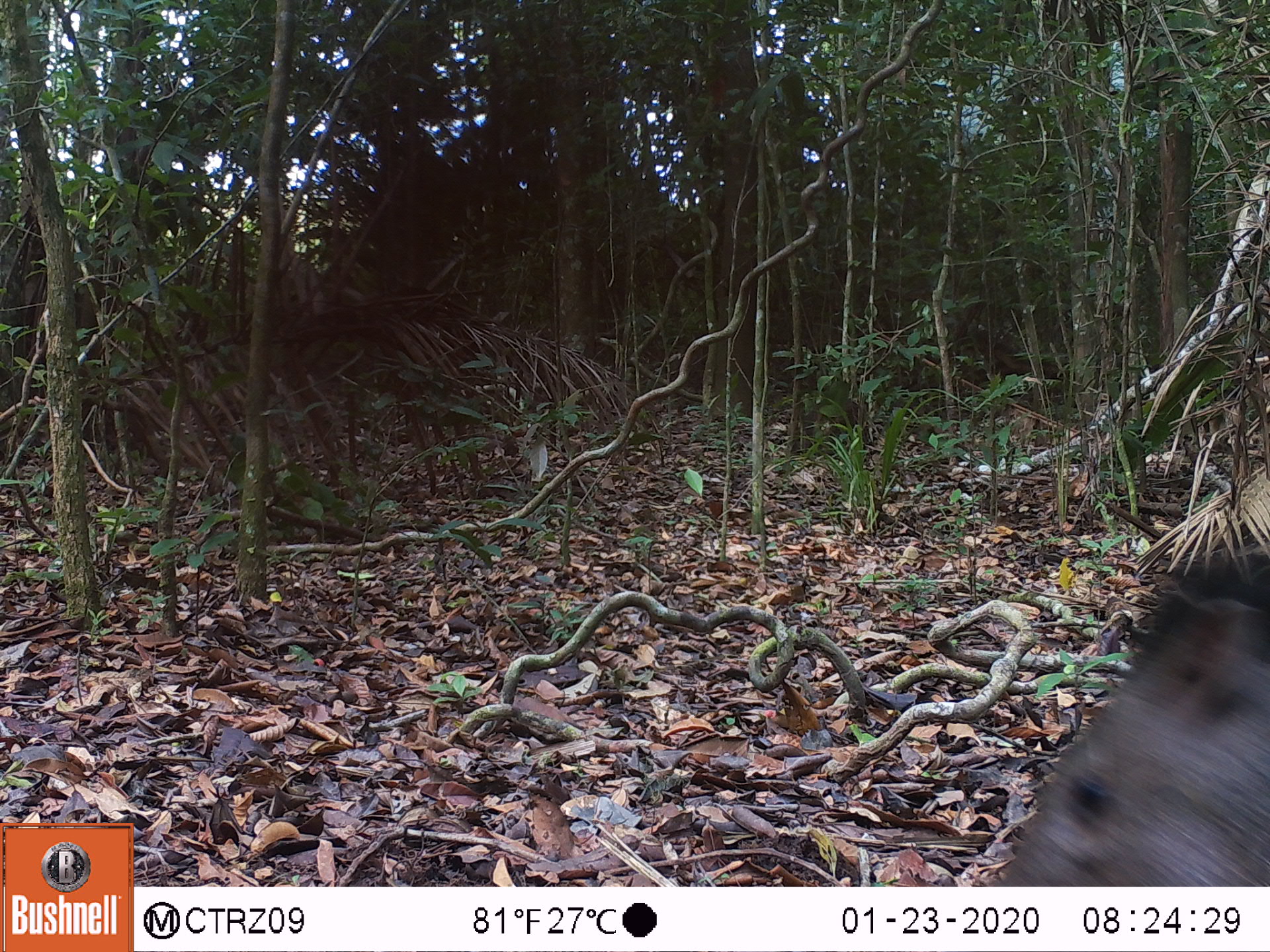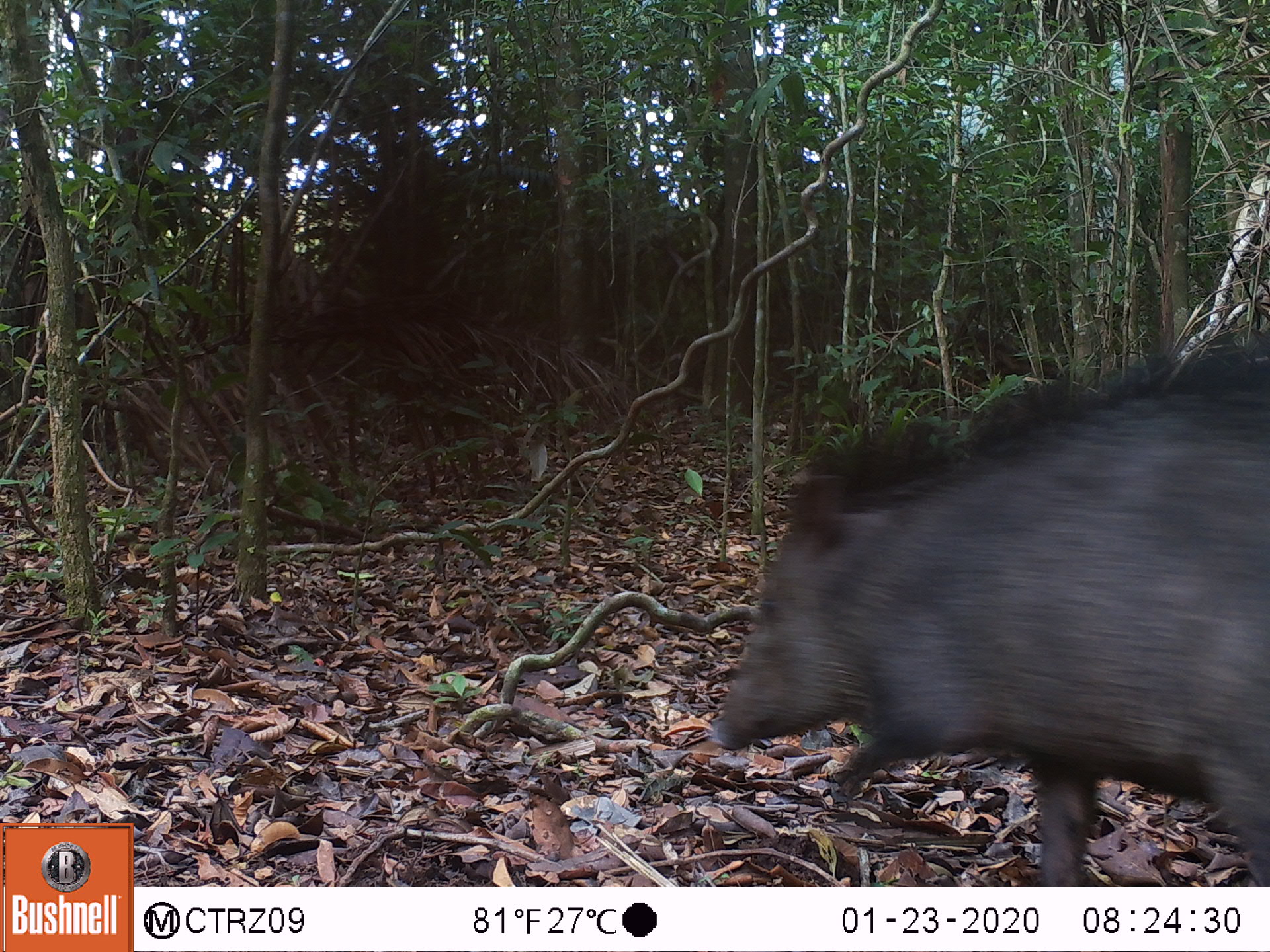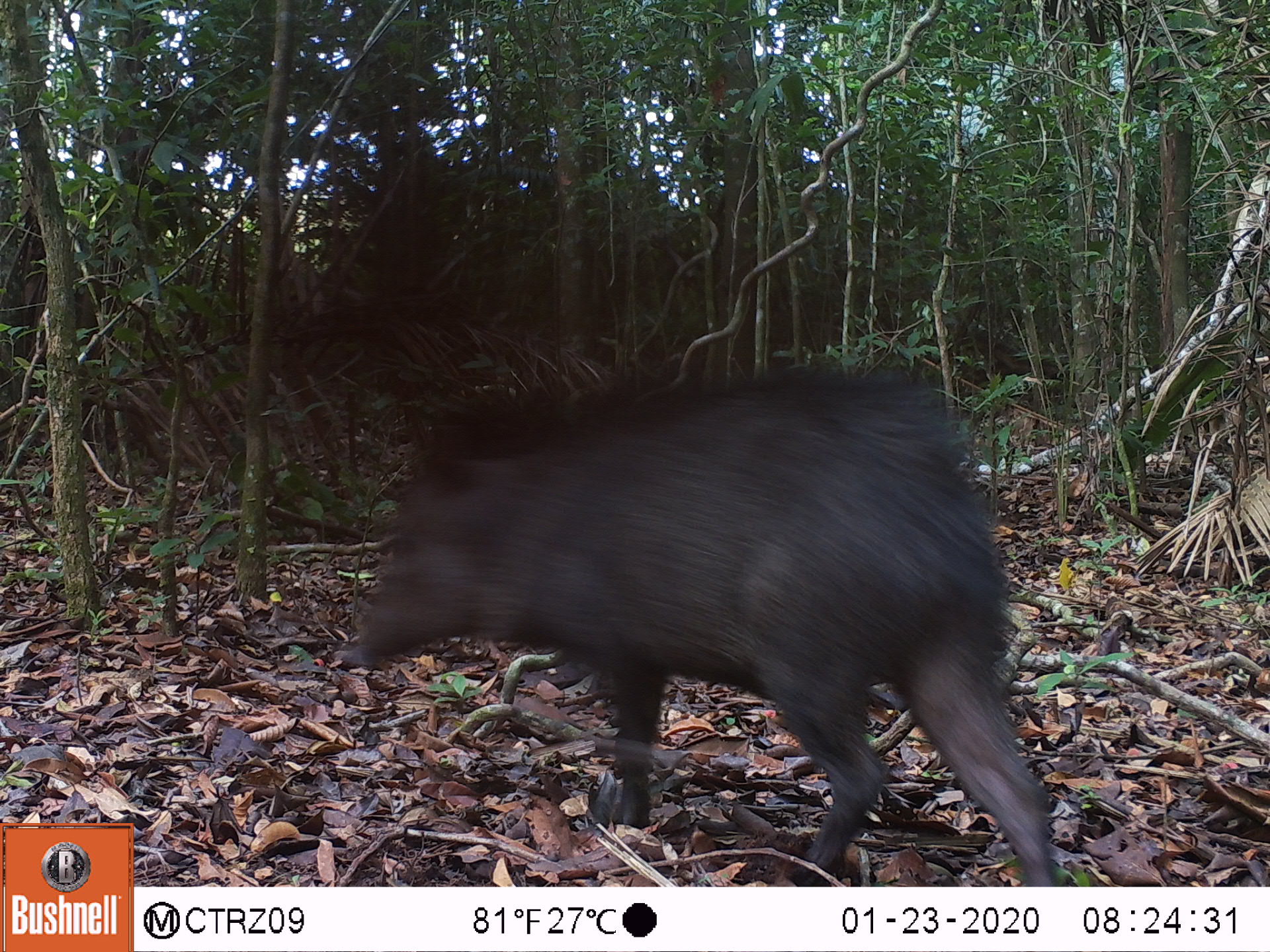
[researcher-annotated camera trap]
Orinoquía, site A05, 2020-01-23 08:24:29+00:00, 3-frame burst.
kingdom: Animalia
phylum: Chordata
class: Mammalia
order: Artiodactyla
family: Tayassuidae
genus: Pecari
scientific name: Pecari tajacu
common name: collared peccary